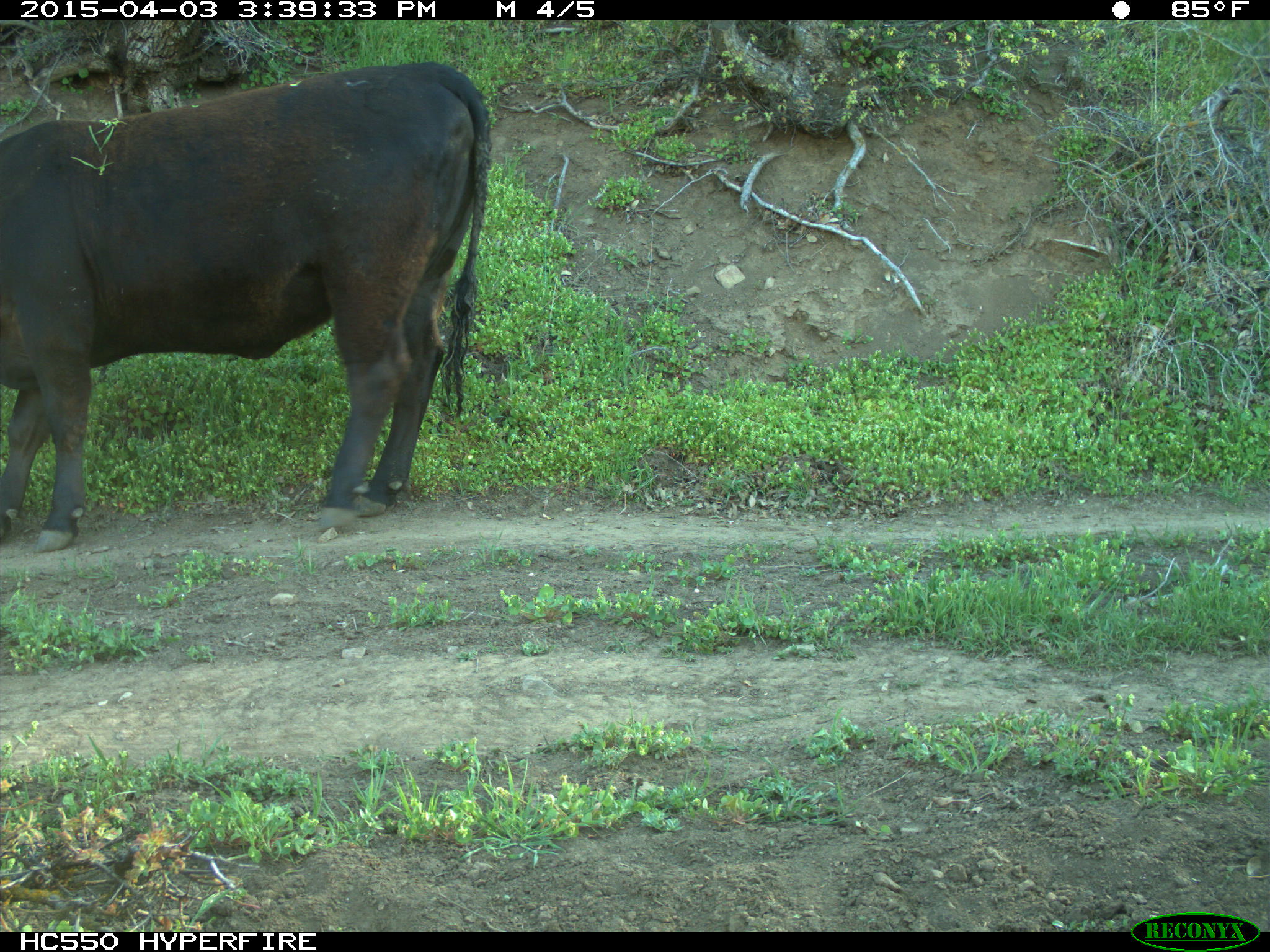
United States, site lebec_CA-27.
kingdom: Animalia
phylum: Chordata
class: Mammalia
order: Artiodactyla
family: Bovidae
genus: Bos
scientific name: Bos taurus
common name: domestic cow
Bos taurus (domestic cow).